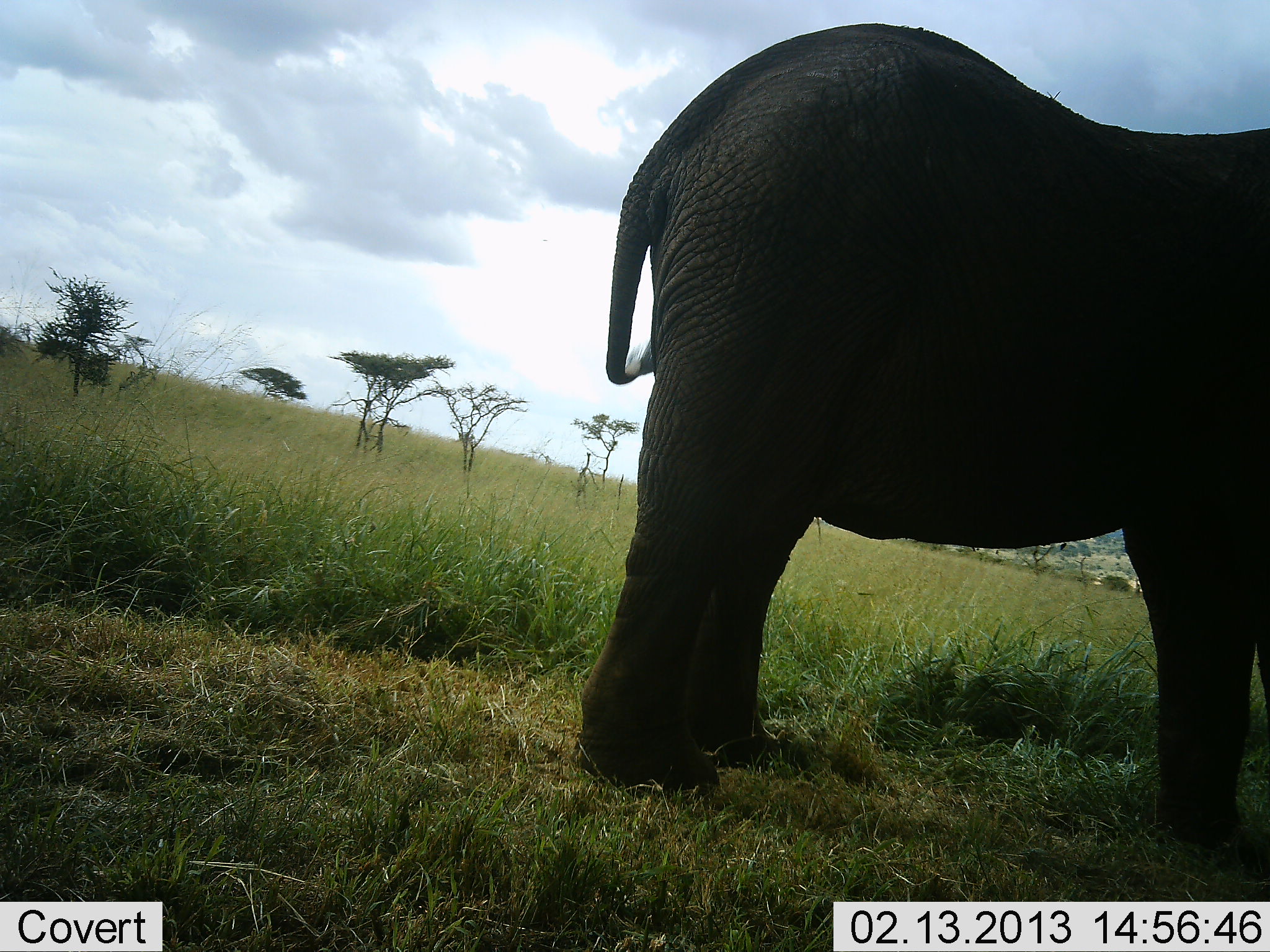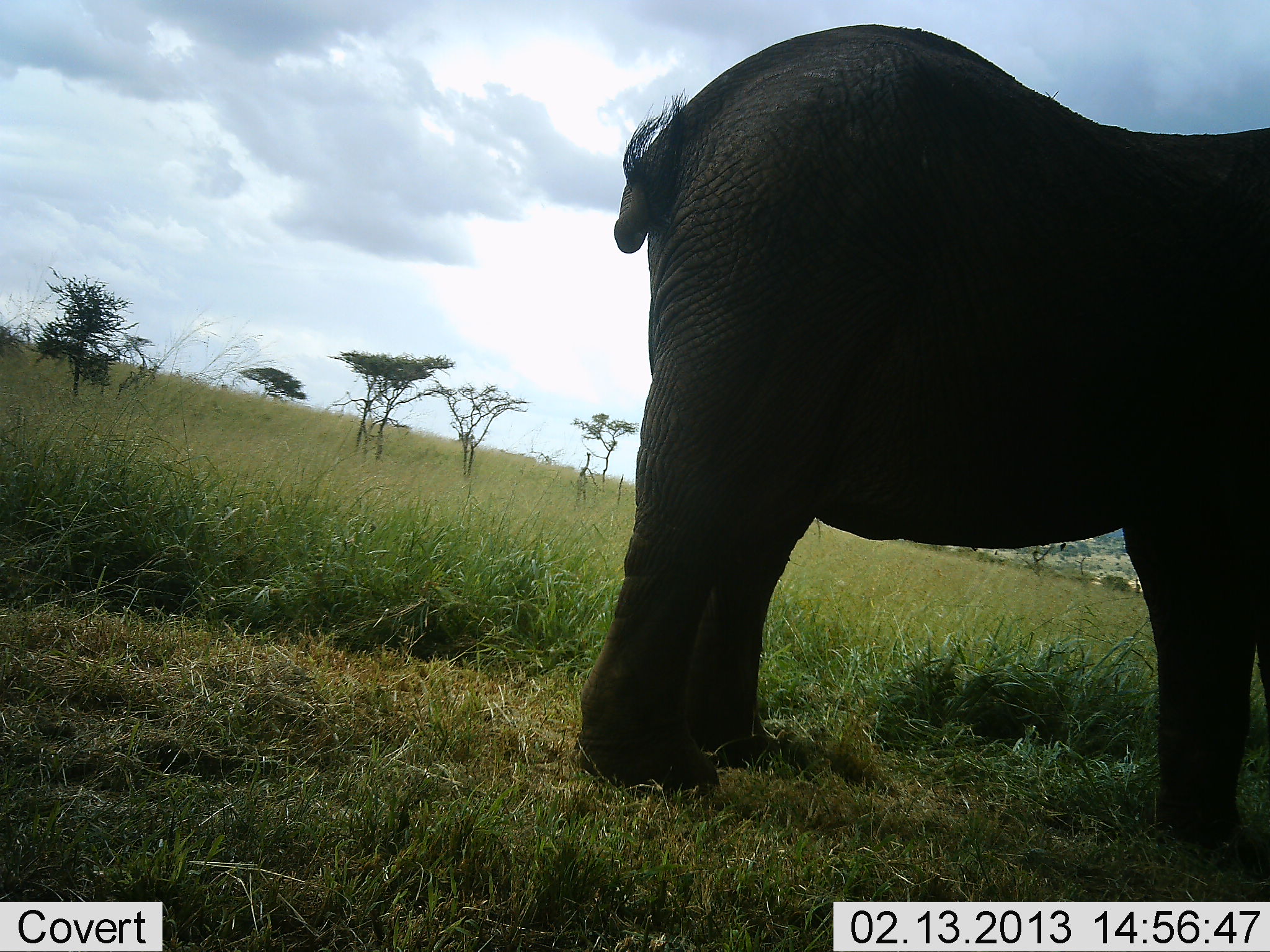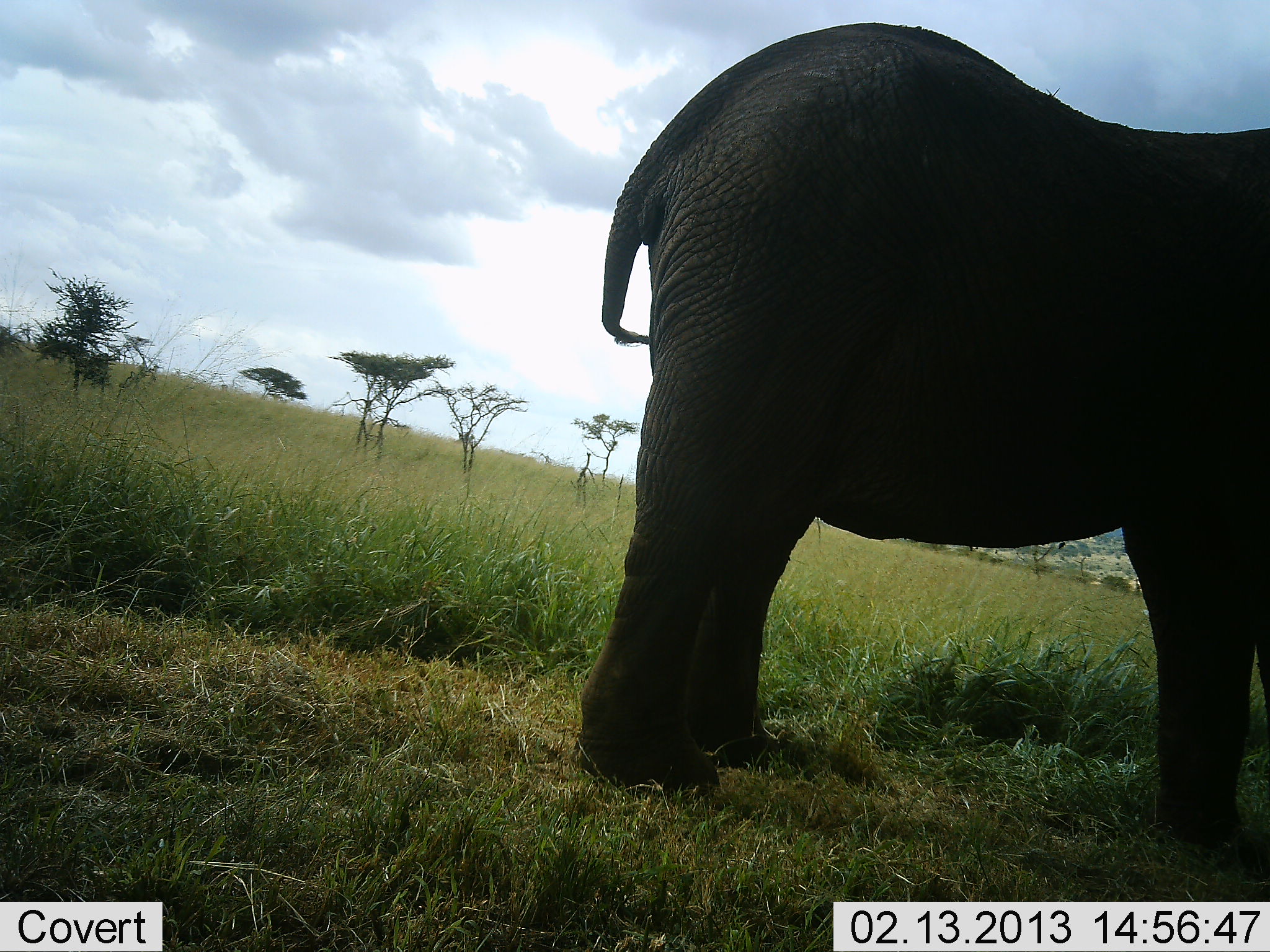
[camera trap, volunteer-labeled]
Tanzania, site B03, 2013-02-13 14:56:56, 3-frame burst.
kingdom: Animalia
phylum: Chordata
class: Mammalia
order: Proboscidea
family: Elephantidae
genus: Loxodonta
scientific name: Loxodonta africana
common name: african bush elephant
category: elephant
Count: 1.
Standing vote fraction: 97%.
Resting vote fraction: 0%.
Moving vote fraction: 3%.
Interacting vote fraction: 0%.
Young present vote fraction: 3%.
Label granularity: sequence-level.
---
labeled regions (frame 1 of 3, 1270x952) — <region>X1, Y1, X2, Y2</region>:
animal: <region>578, 24, 1270, 846</region>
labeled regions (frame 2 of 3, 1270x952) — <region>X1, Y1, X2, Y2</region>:
animal: <region>578, 24, 1270, 846</region>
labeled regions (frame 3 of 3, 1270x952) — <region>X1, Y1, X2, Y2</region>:
animal: <region>578, 24, 1270, 846</region>